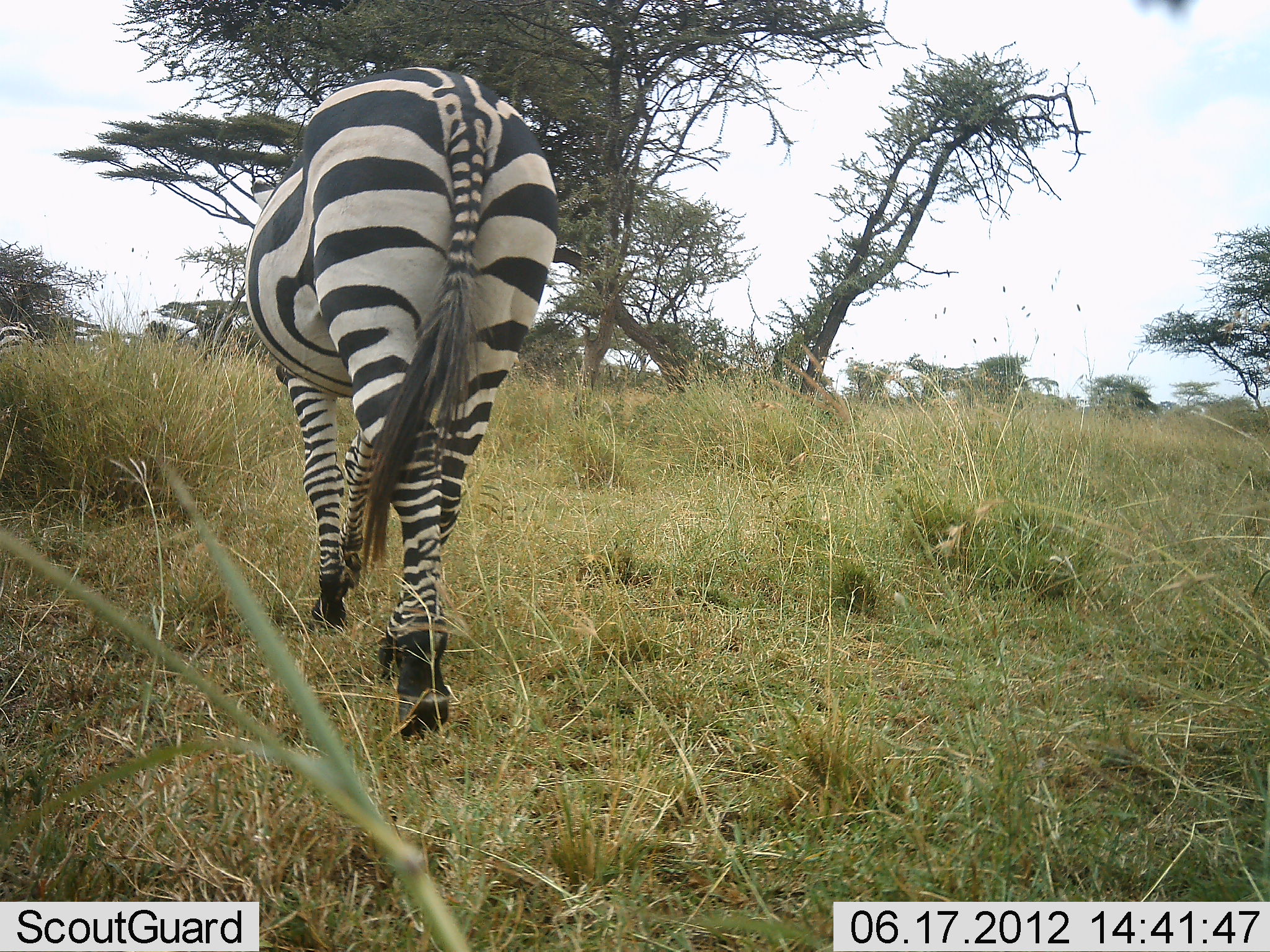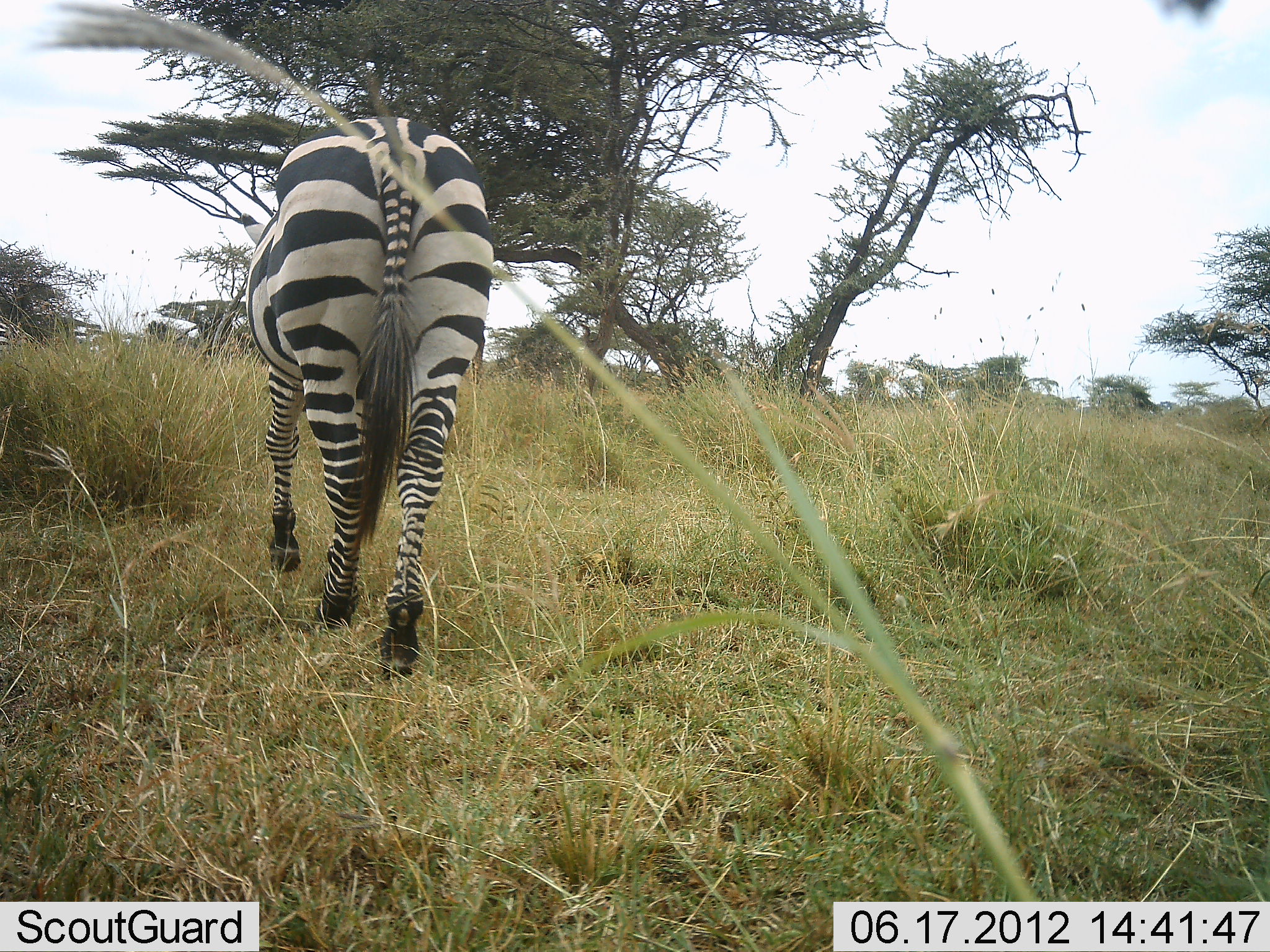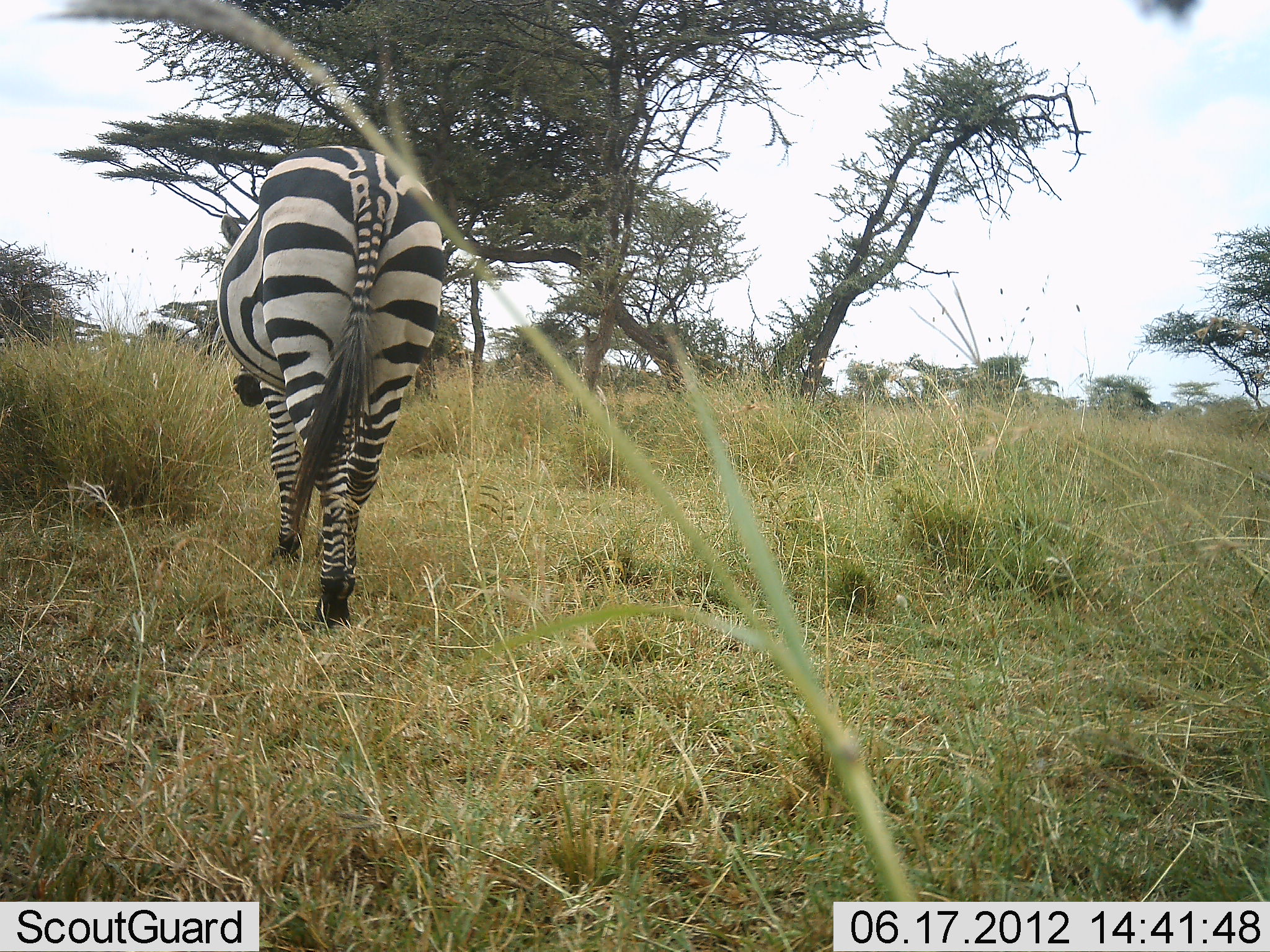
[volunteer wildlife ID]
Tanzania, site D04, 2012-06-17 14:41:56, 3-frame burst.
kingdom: Animalia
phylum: Chordata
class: Mammalia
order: Perissodactyla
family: Equidae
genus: Equus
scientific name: Equus quagga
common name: plains zebra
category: zebra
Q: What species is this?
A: Zebra (plains zebra) (Equus quagga).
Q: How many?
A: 1.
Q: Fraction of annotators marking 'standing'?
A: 0%.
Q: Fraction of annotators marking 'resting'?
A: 0%.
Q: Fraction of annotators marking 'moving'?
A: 100%.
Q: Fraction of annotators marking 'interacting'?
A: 0%.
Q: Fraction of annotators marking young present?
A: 0%.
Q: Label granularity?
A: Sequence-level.